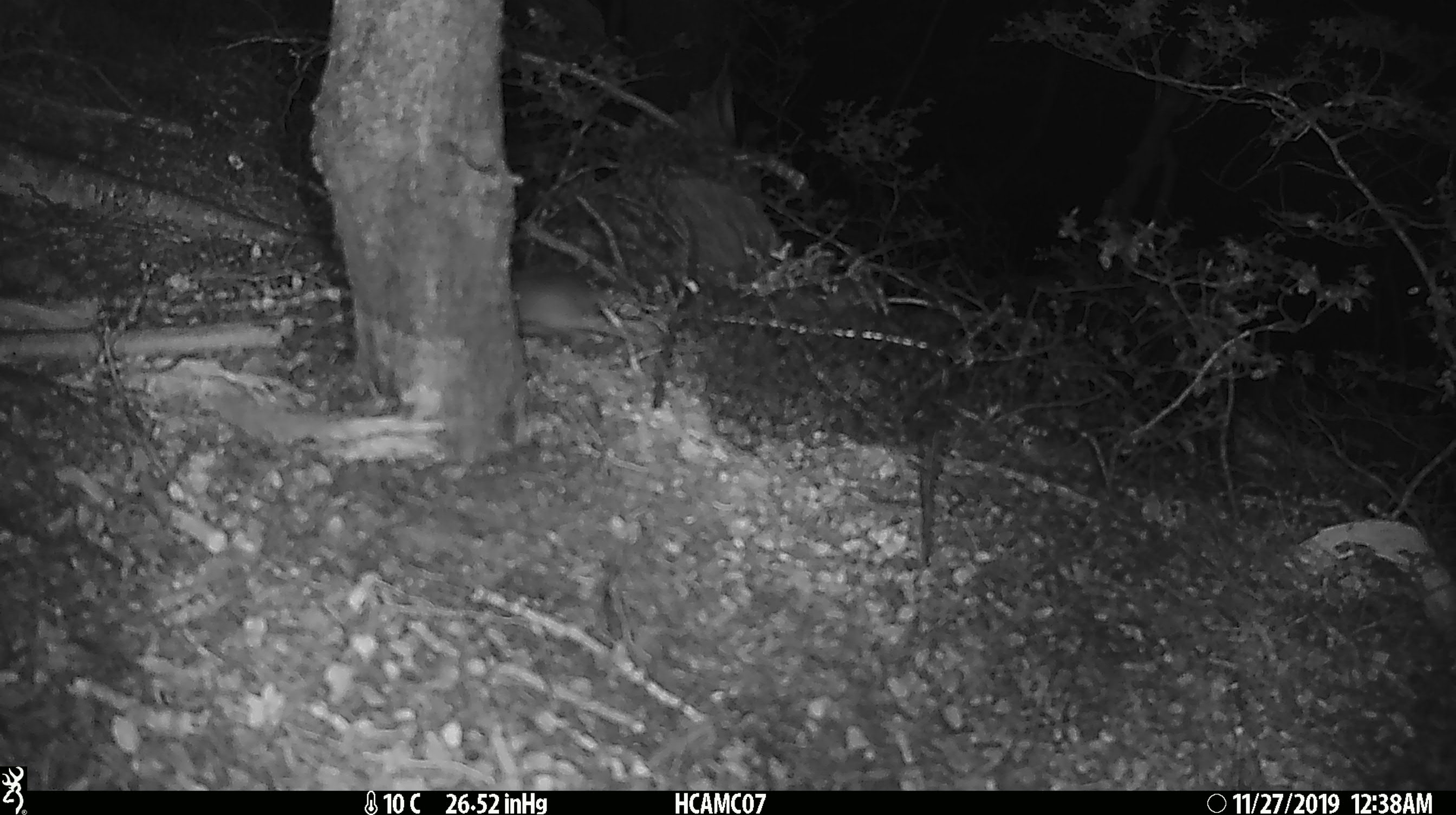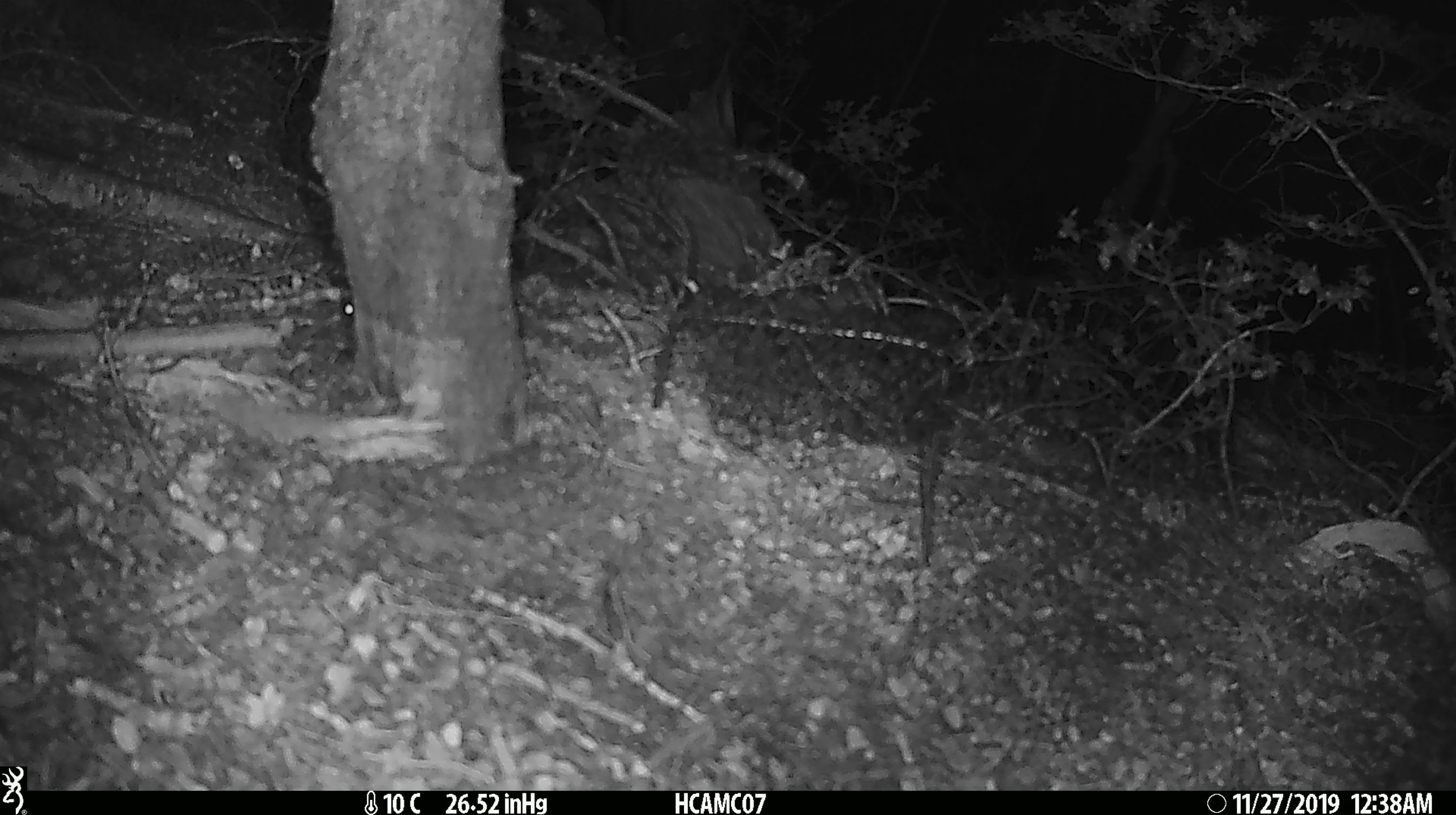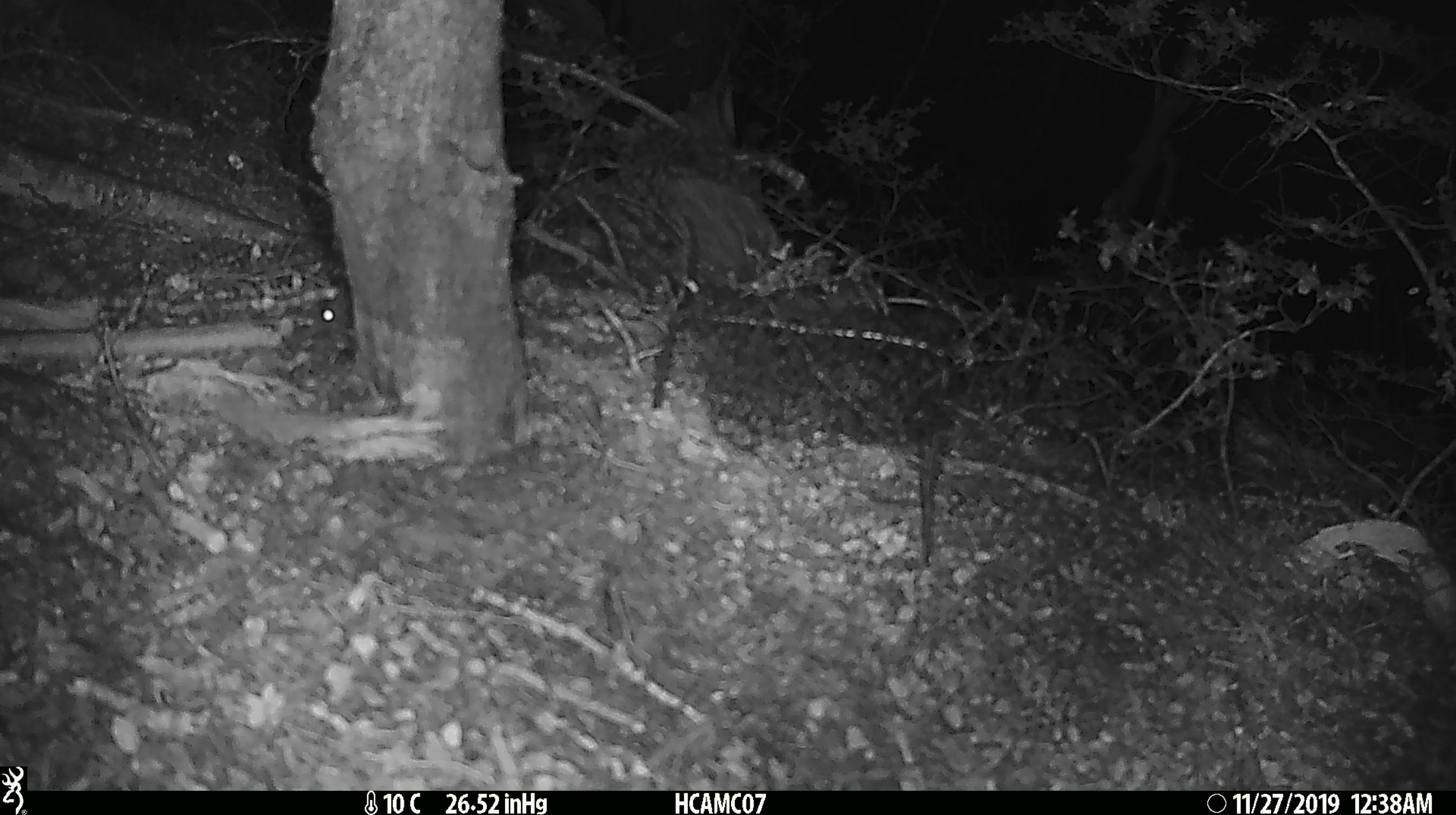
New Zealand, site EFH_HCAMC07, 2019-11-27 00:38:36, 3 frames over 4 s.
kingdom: Animalia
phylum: Chordata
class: Mammalia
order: Rodentia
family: Muridae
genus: Mus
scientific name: Mus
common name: mouse